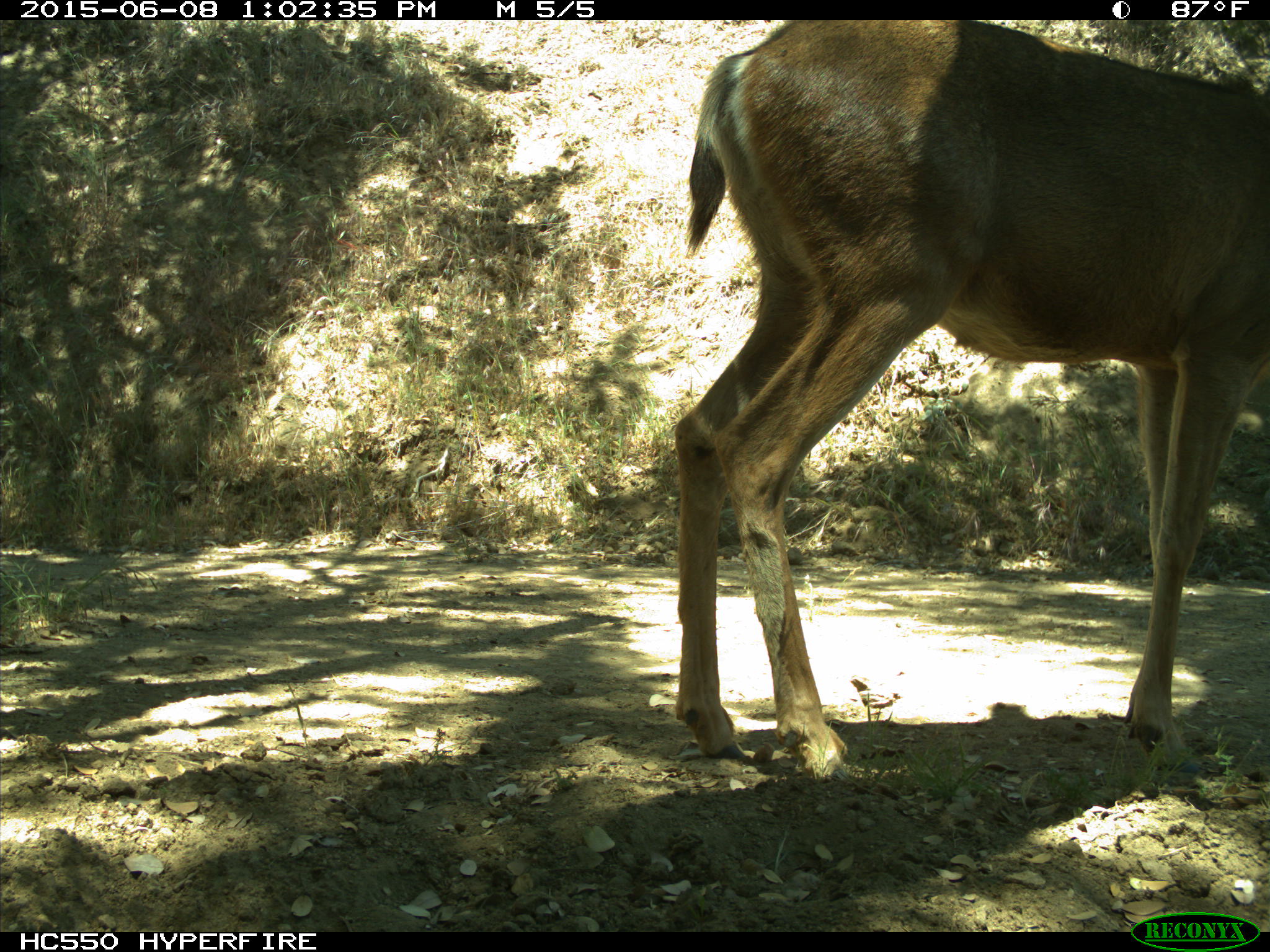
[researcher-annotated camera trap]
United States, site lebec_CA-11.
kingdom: Animalia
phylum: Chordata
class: Mammalia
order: Artiodactyla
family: Cervidae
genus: Odocoileus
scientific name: Odocoileus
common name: deer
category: unidentified deer